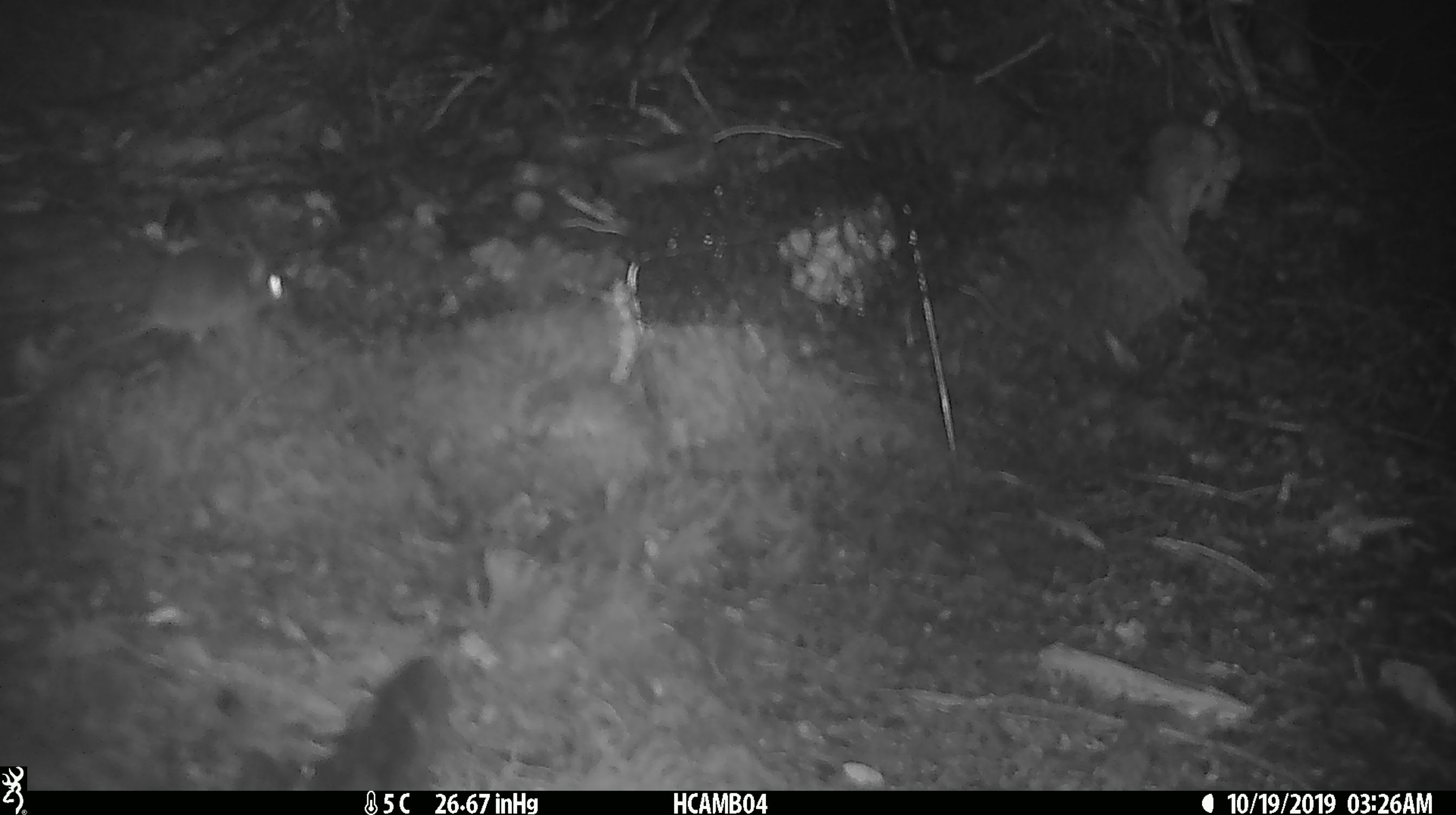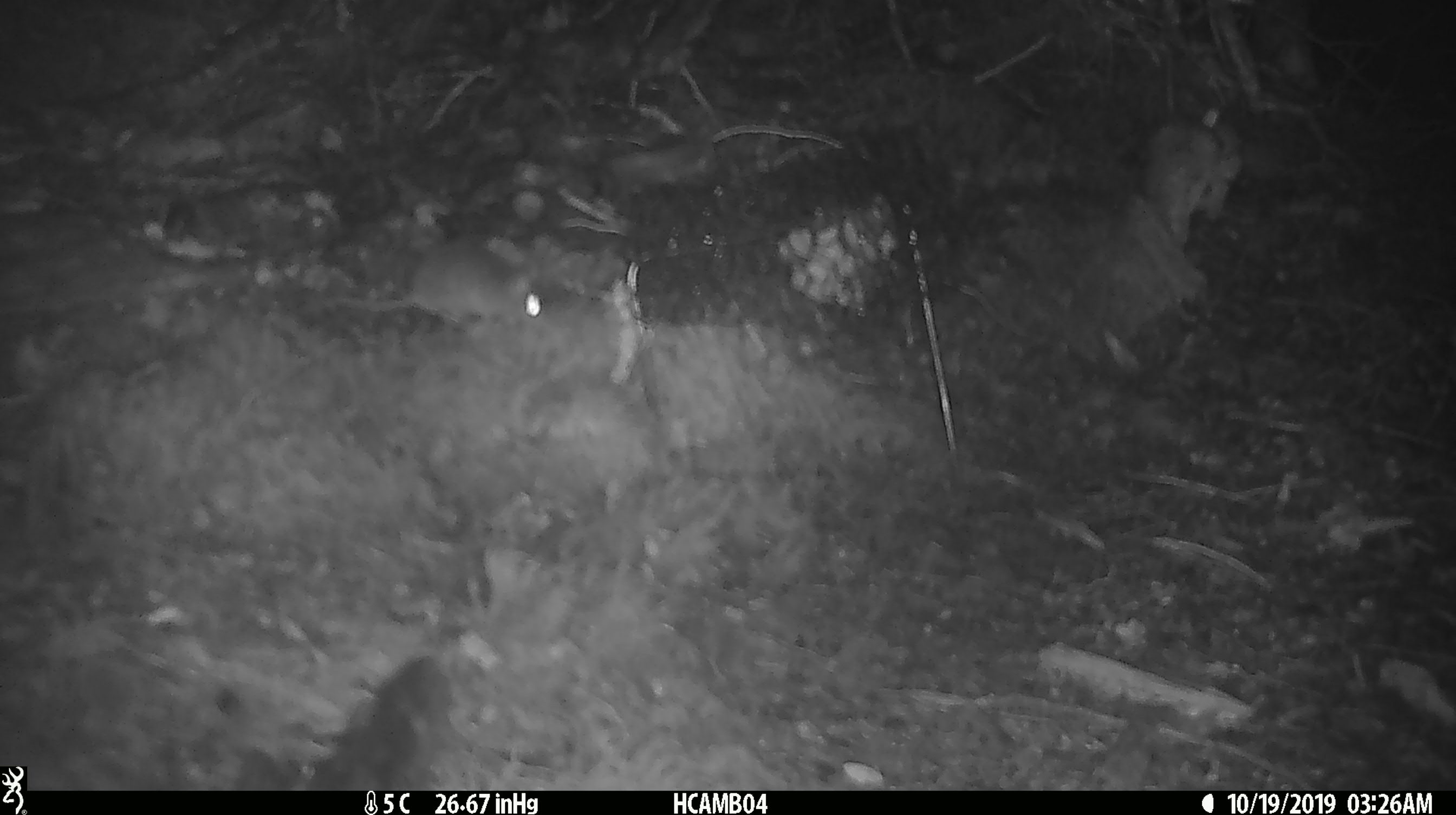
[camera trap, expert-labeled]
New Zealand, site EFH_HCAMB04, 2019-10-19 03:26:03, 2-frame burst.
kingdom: Animalia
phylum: Chordata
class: Mammalia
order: Rodentia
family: Muridae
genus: Mus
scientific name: Mus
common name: mouse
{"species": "mouse (Mus)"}